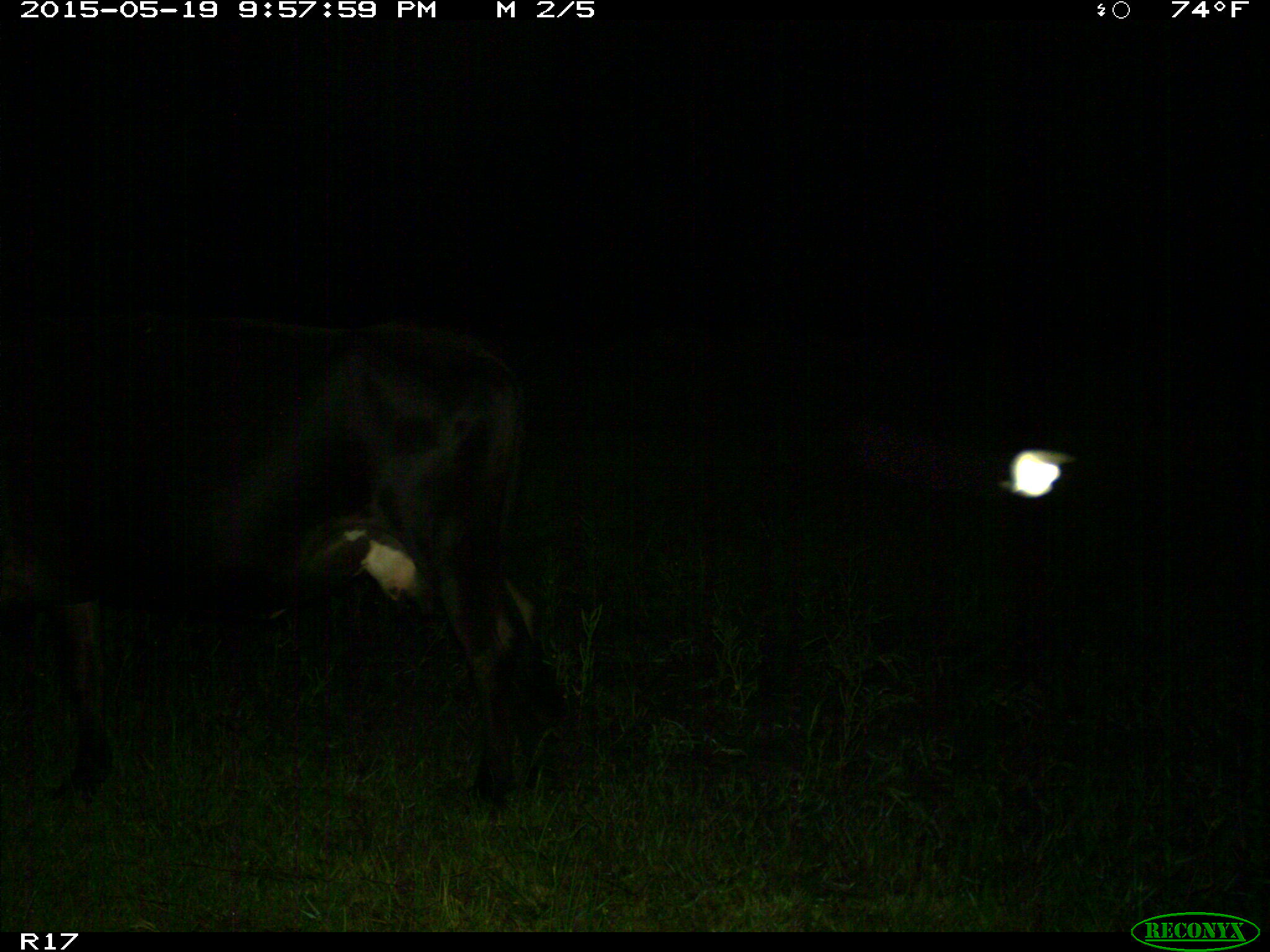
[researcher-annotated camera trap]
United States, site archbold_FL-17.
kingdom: Animalia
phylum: Chordata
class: Mammalia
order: Artiodactyla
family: Bovidae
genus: Bos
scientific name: Bos taurus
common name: domestic cow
Bos taurus (domestic cow).